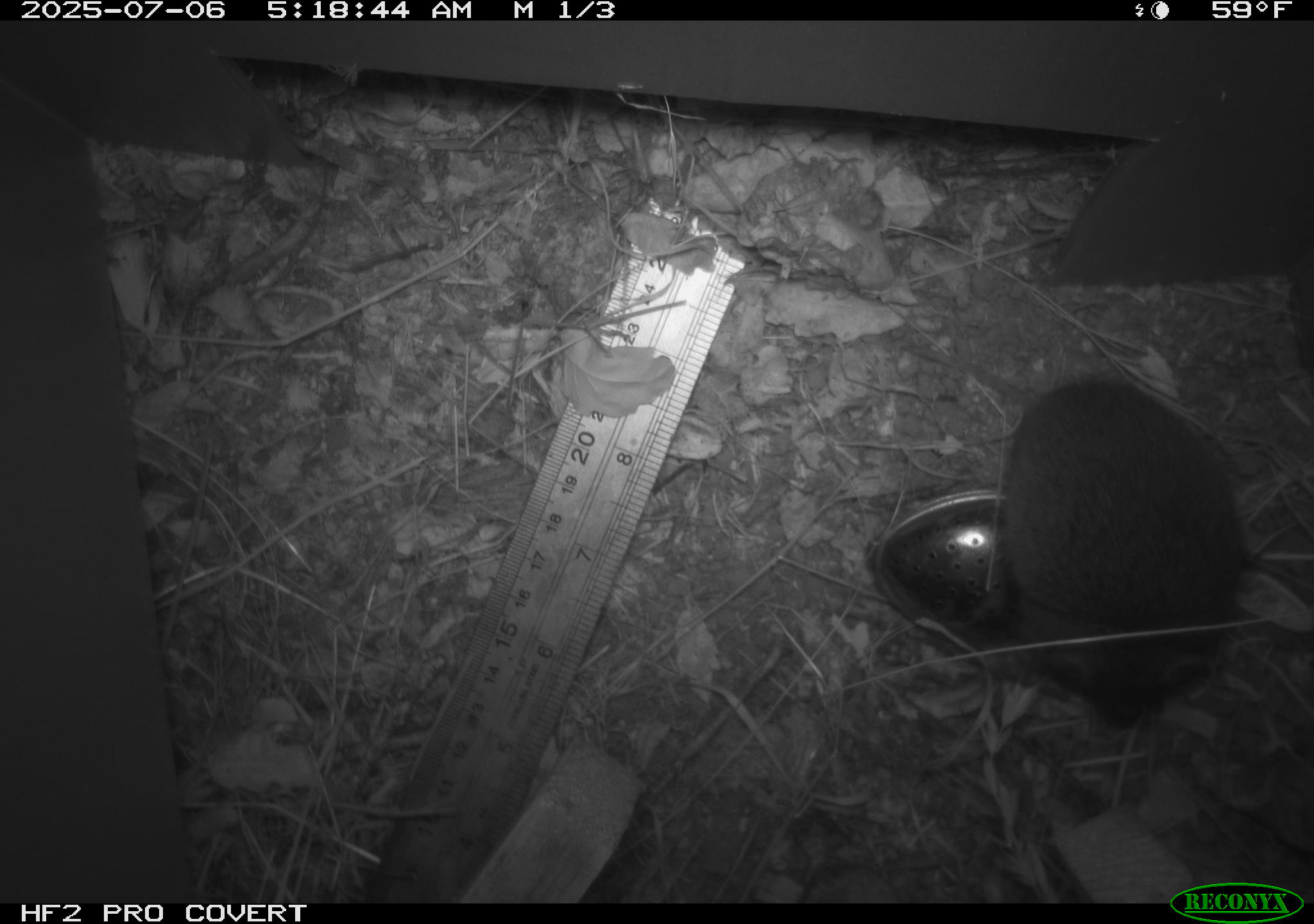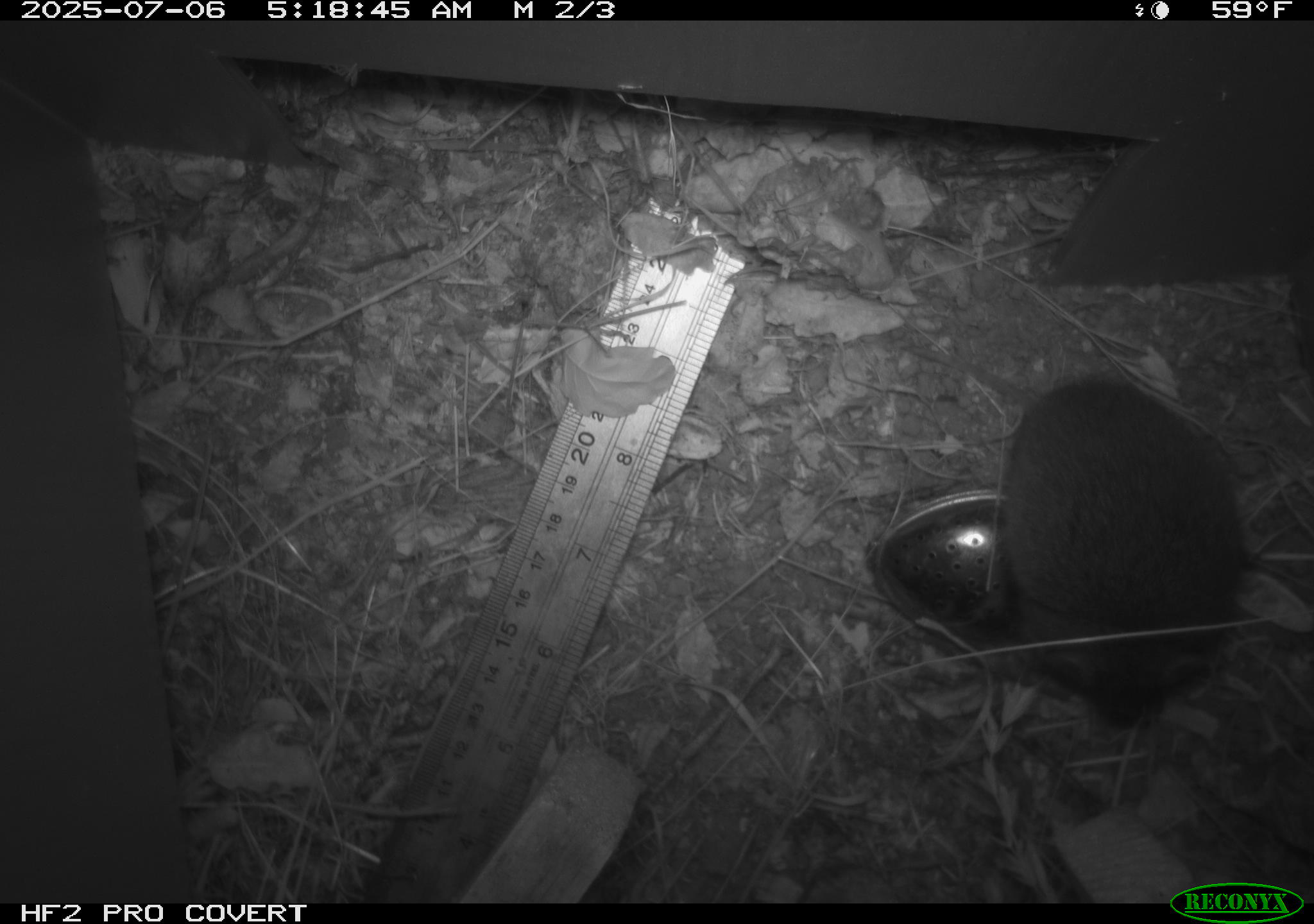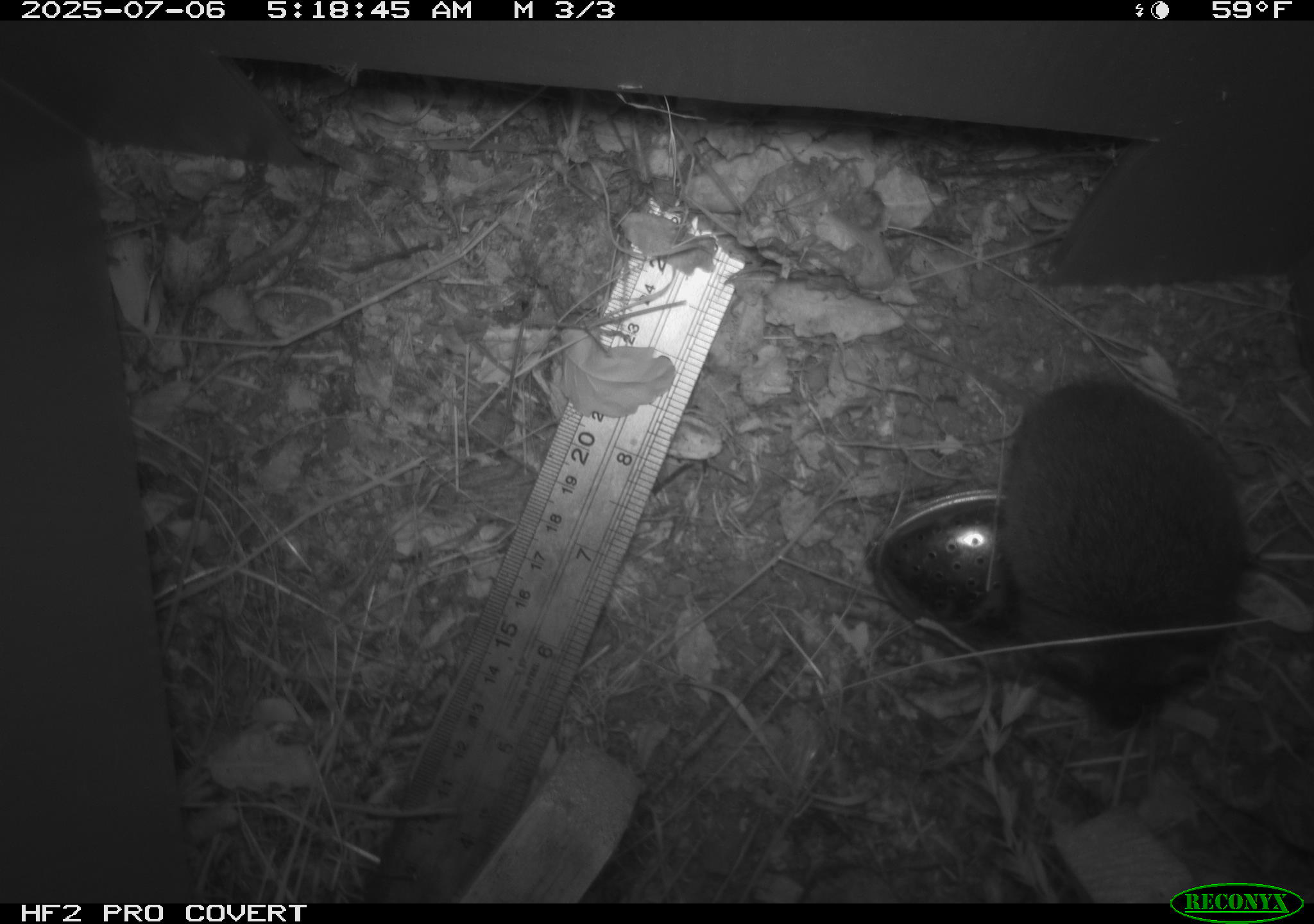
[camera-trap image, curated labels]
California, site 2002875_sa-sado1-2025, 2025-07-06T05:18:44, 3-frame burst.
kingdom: Animalia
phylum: Chordata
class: Mammalia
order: Rodentia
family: Cricetidae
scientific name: Arvicolinae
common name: voles, lemmings, and muskrats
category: arvicolinae subfamily